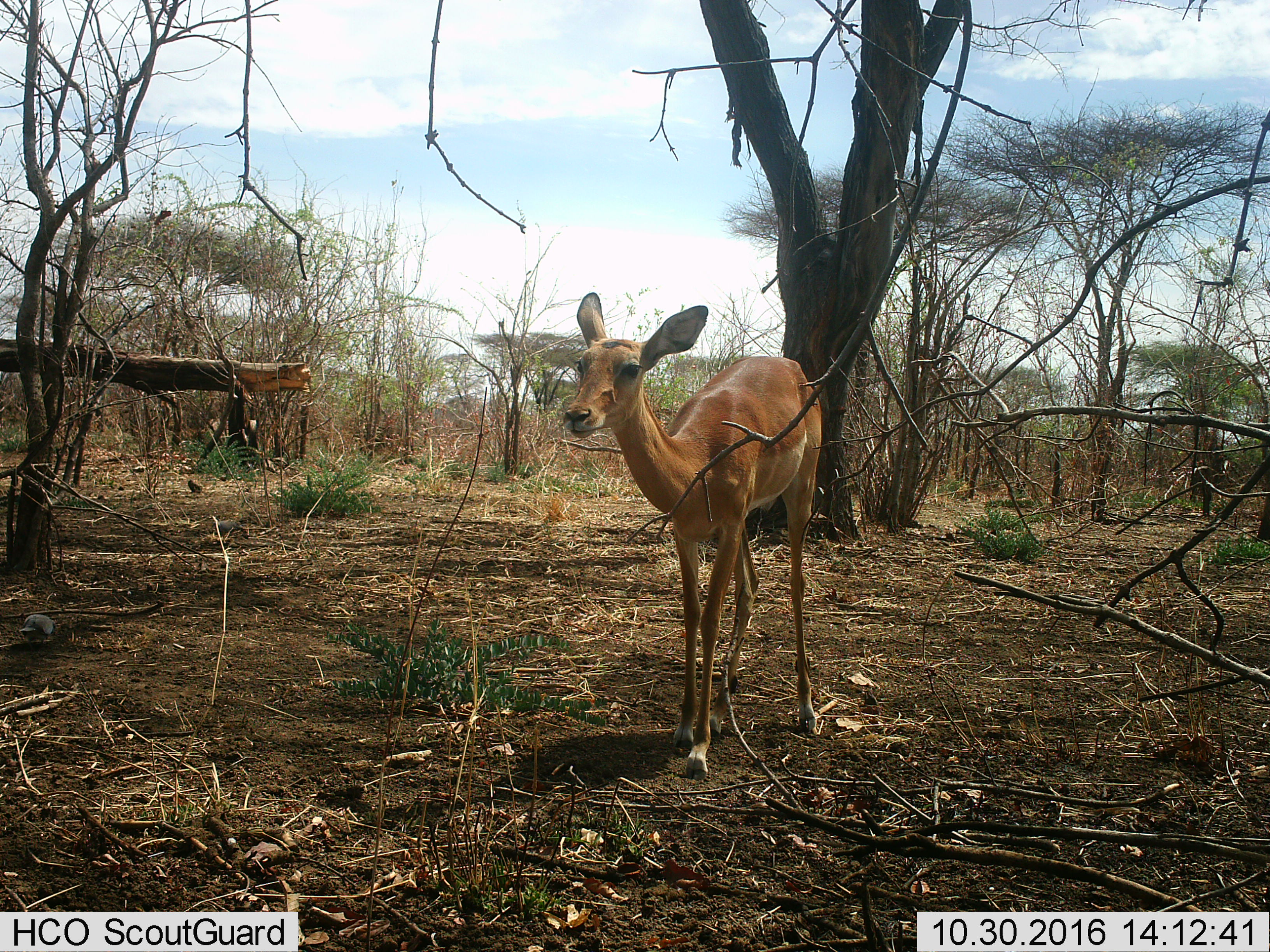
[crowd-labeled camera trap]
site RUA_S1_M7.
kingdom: Animalia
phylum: Chordata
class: Mammalia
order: Artiodactyla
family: Bovidae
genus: Aepyceros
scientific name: Aepyceros melampus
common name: impala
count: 1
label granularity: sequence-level